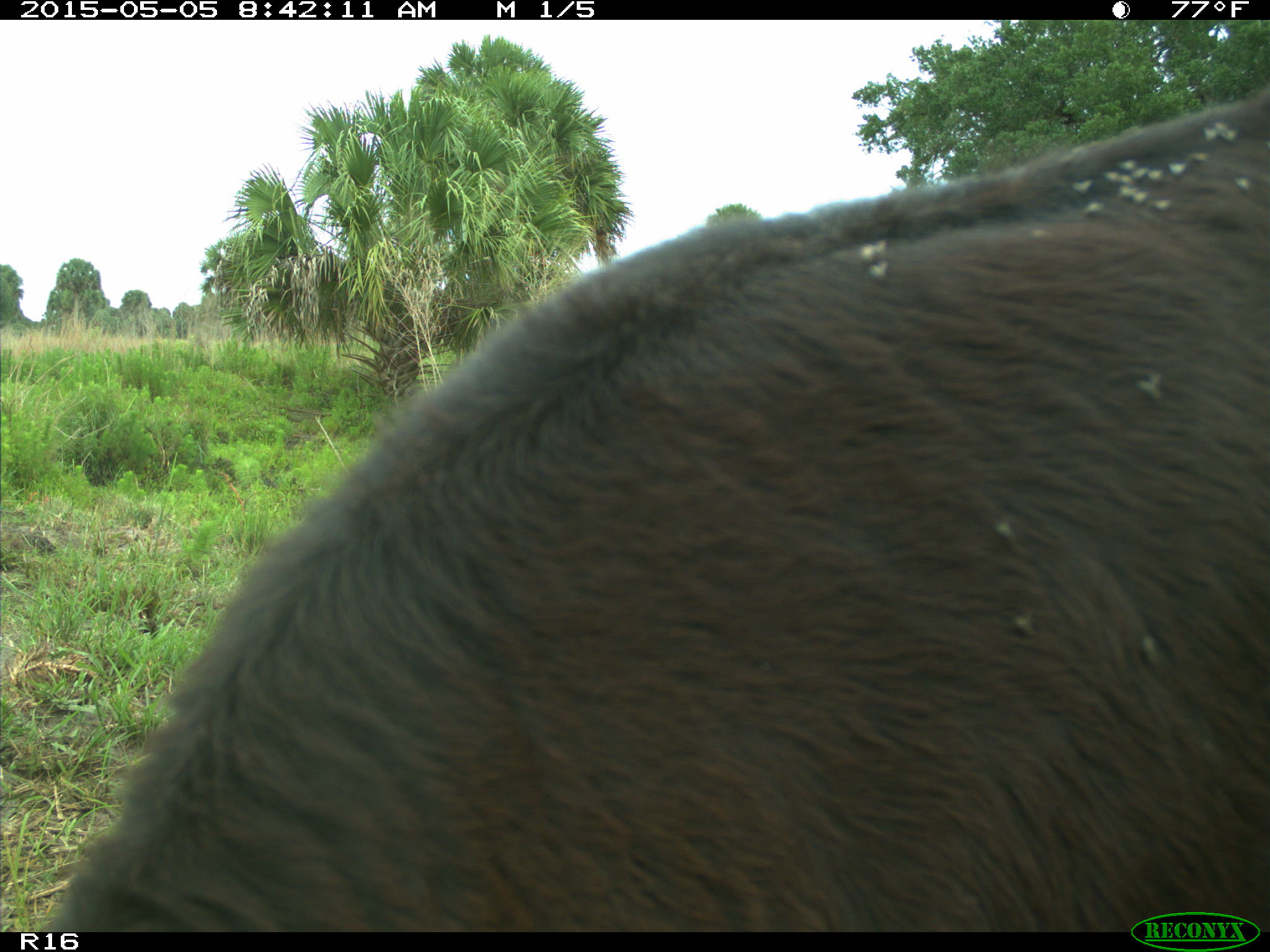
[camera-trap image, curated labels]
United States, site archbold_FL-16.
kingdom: Animalia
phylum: Chordata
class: Mammalia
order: Artiodactyla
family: Bovidae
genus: Bos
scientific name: Bos taurus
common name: domestic cow